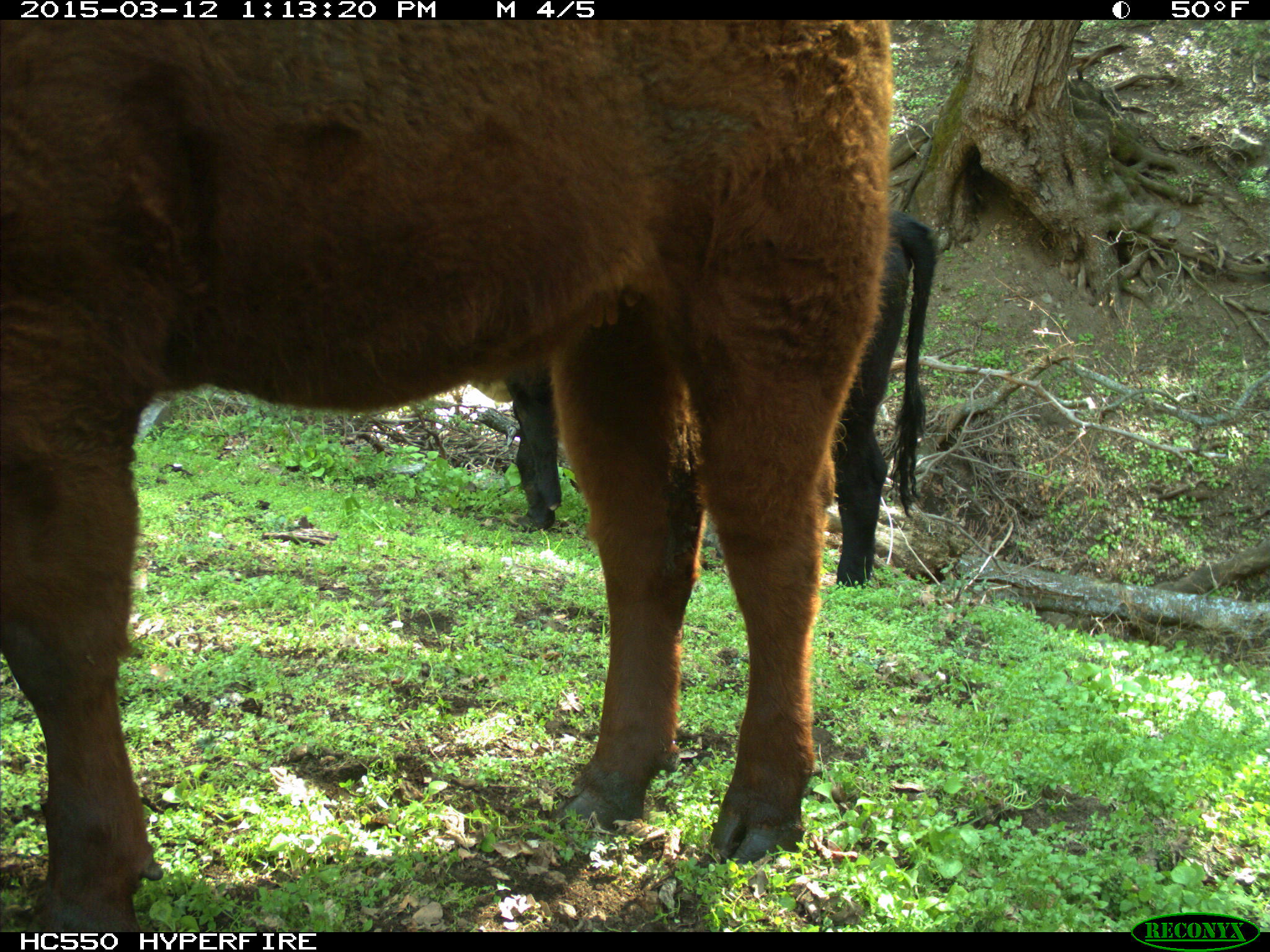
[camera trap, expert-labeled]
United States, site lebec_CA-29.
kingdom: Animalia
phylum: Chordata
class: Mammalia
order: Artiodactyla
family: Bovidae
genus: Bos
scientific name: Bos taurus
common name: domestic cow